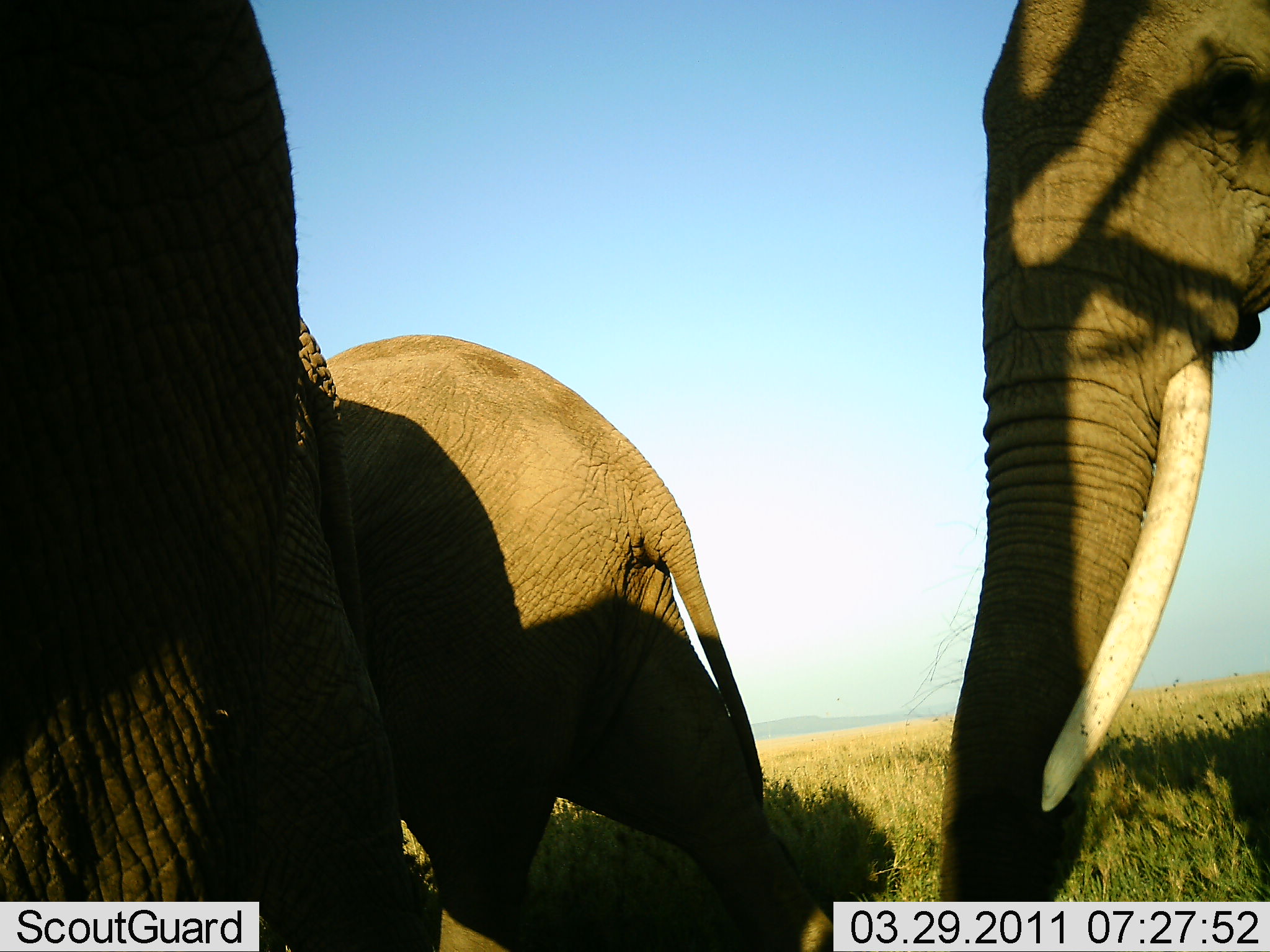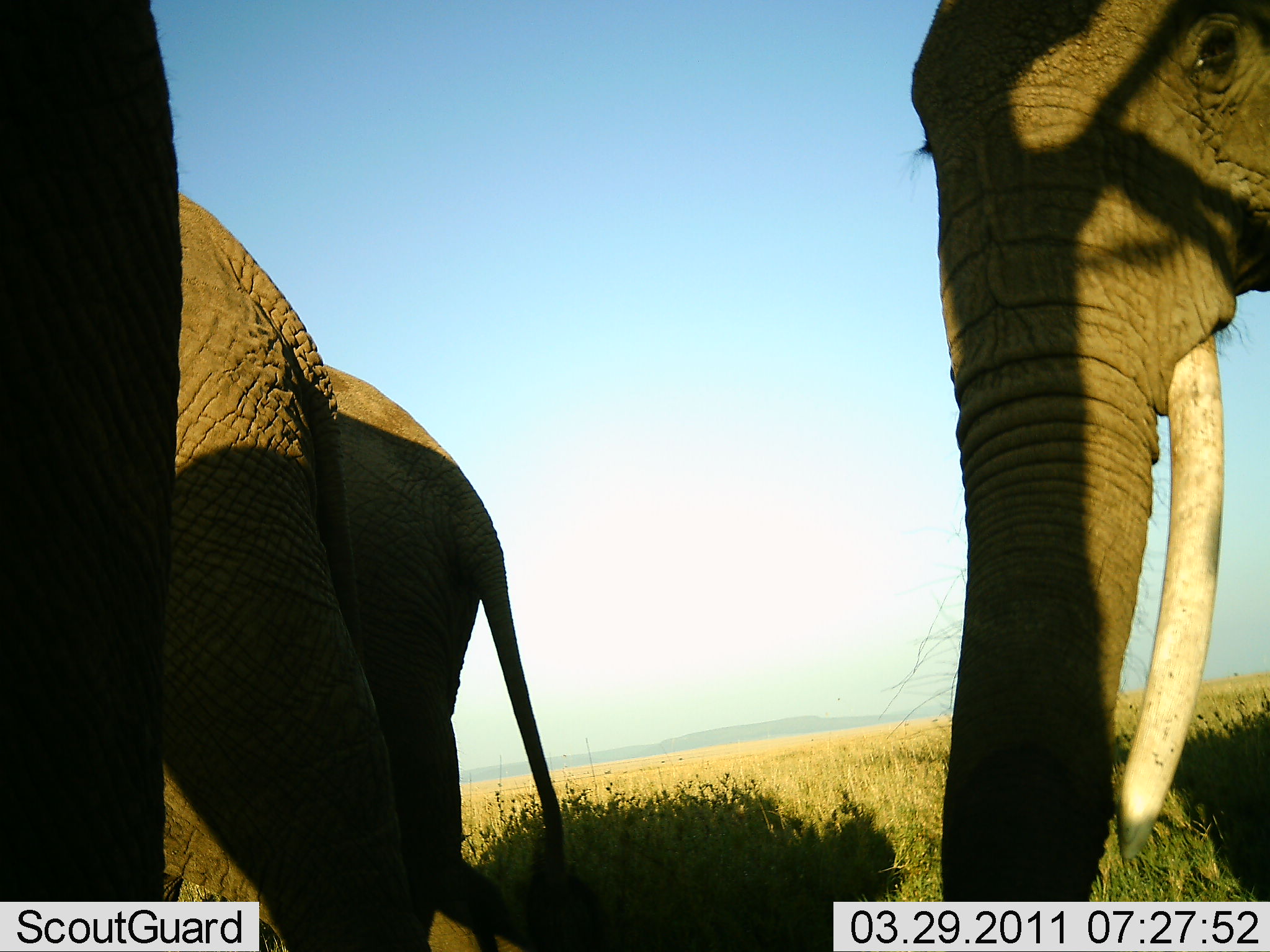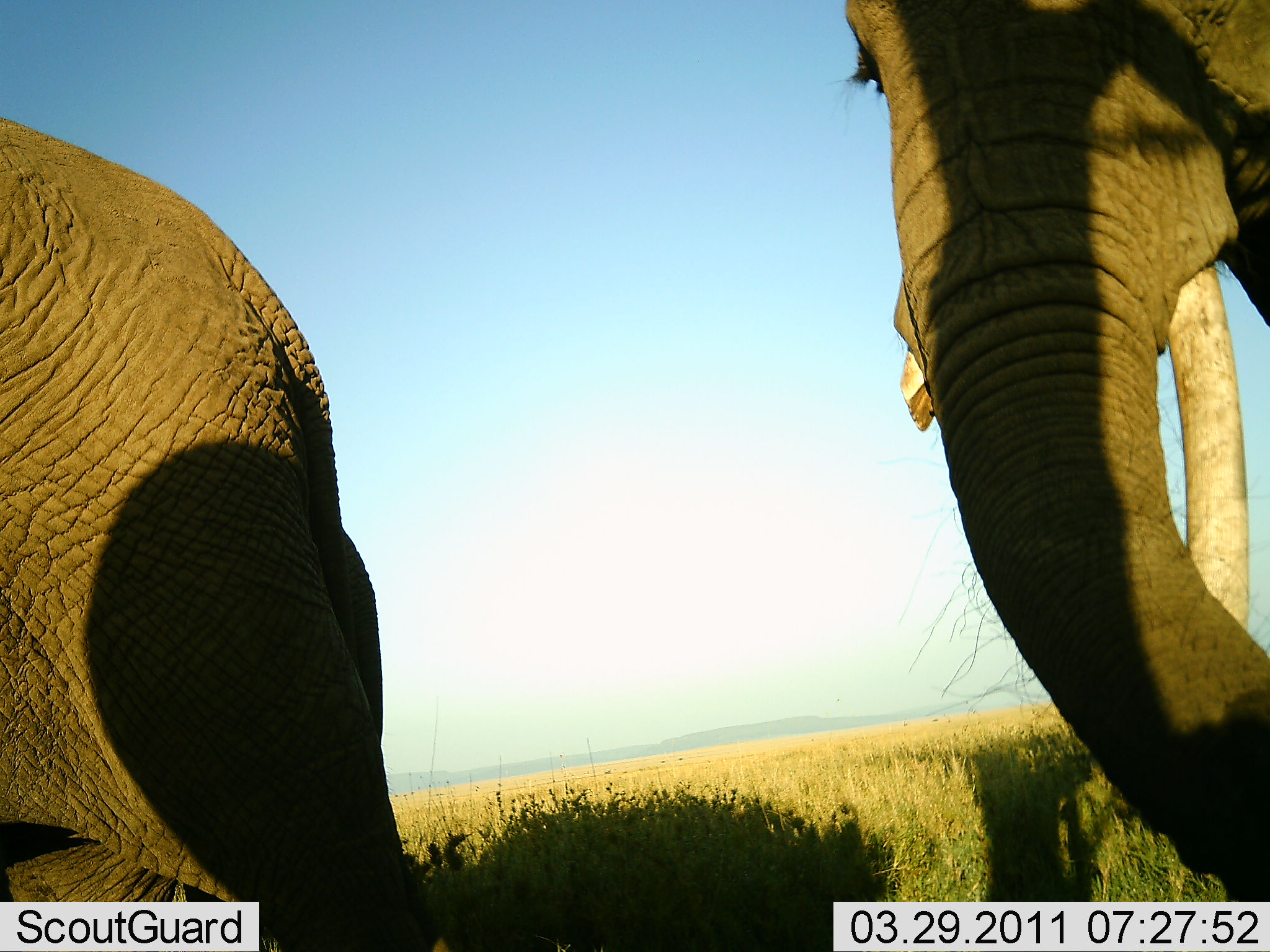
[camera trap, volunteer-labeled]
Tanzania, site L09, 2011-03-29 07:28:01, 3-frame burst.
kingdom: Animalia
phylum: Chordata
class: Mammalia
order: Proboscidea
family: Elephantidae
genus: Loxodonta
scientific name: Loxodonta africana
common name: african bush elephant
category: elephant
Elephant (african bush elephant) (Loxodonta africana), count 3. Behavior (volunteer vote fractions): standing 36%, resting 9%, moving 91%, interacting 0%. Young present (vote fraction): 0%. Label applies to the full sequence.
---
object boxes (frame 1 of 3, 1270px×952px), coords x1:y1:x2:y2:
animal: 0:1:418:948; 316:336:854:952; 940:0:1270:902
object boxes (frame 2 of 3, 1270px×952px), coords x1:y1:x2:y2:
animal: 906:1:1270:902; 172:177:481:949; 317:355:594:952; 0:0:180:901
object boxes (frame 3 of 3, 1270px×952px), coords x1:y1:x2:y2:
animal: 833:0:1270:901; 1:112:452:952